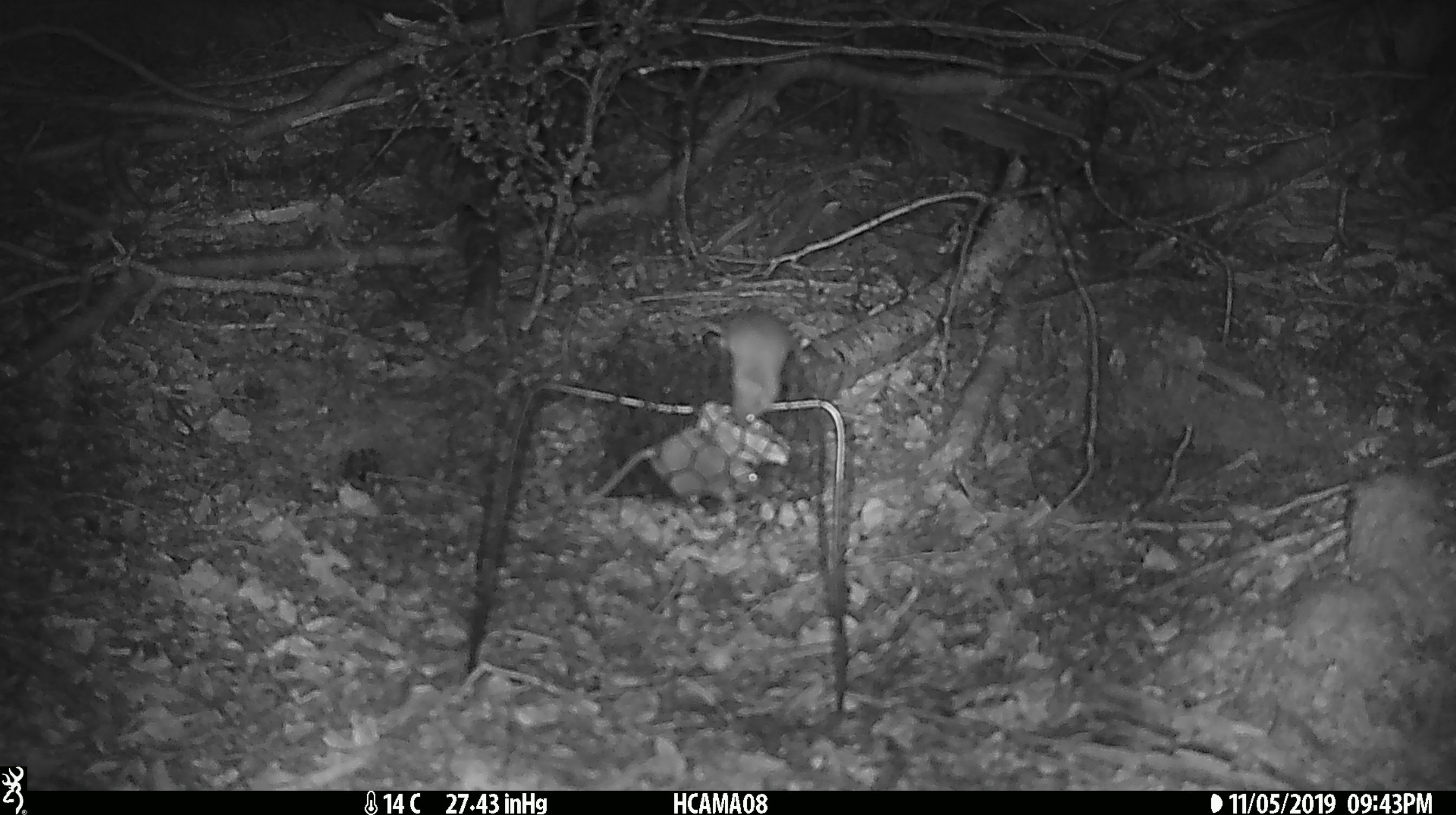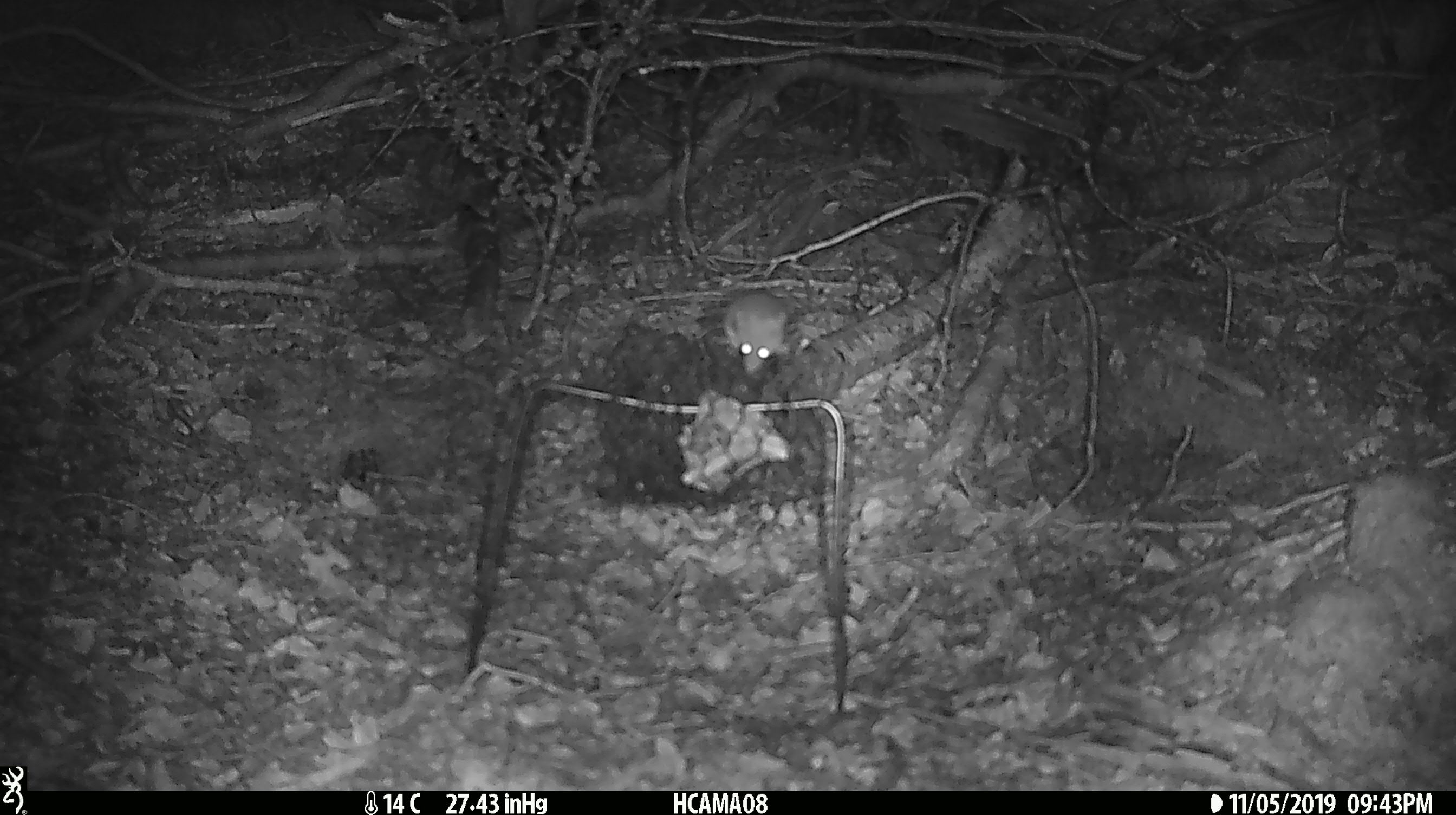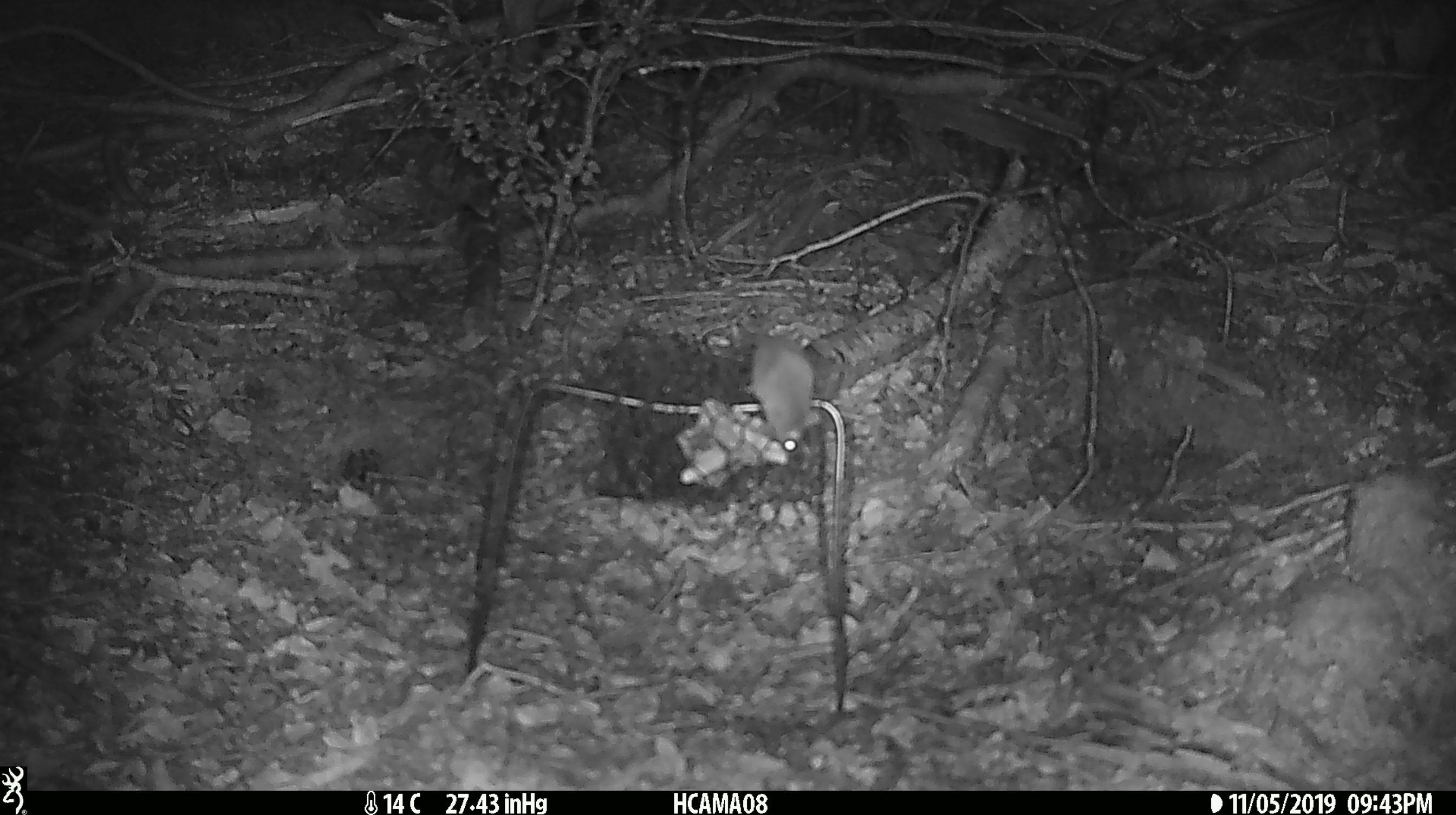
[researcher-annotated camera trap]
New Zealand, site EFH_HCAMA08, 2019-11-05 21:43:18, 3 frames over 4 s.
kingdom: Animalia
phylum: Chordata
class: Mammalia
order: Rodentia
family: Muridae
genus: Mus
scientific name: Mus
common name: mouse